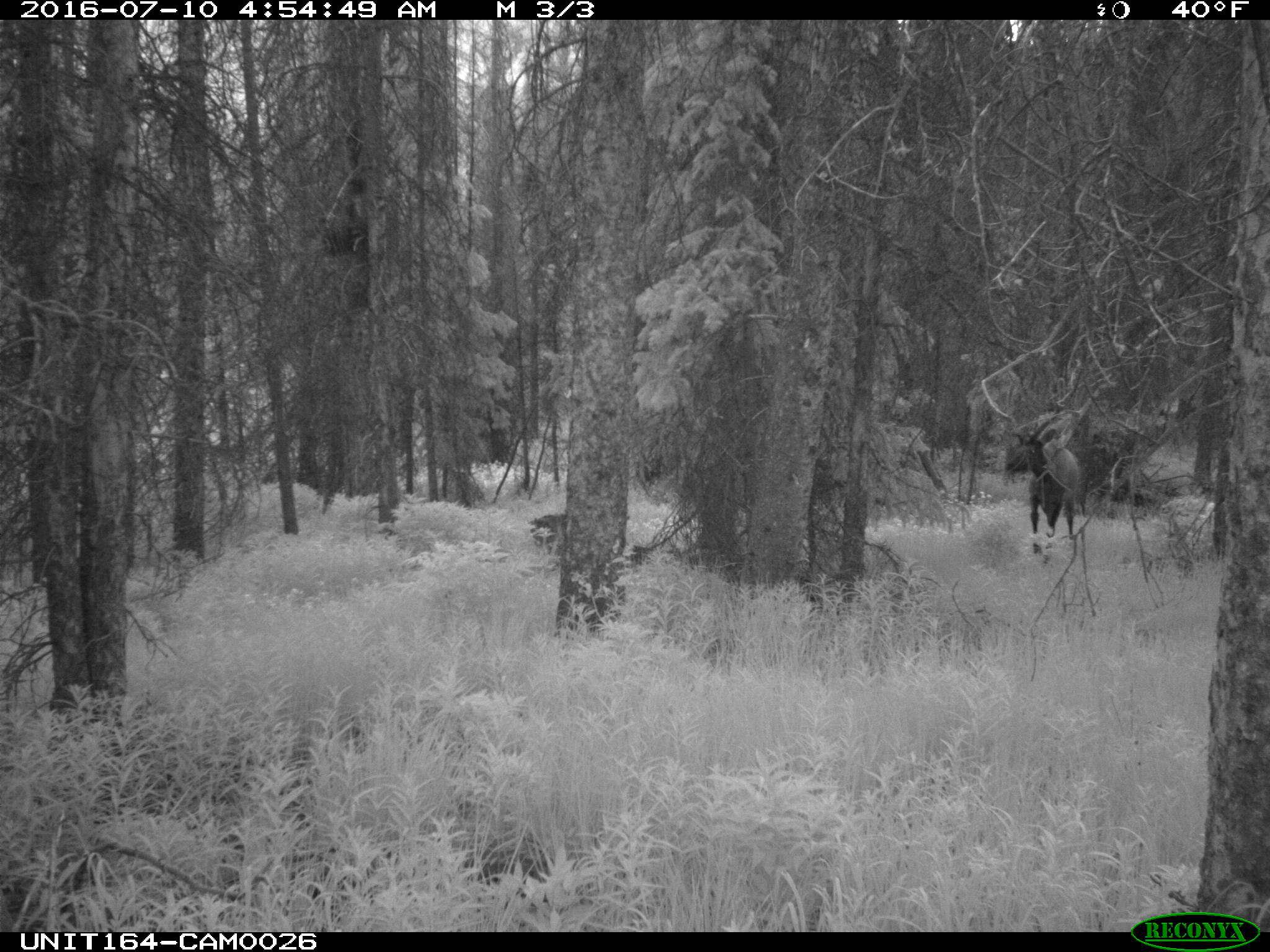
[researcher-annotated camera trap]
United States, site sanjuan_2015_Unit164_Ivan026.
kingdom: Animalia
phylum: Chordata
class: Mammalia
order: Artiodactyla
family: Cervidae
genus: Cervus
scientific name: Cervus elaphus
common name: red deer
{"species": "Cervus elaphus (red deer)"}